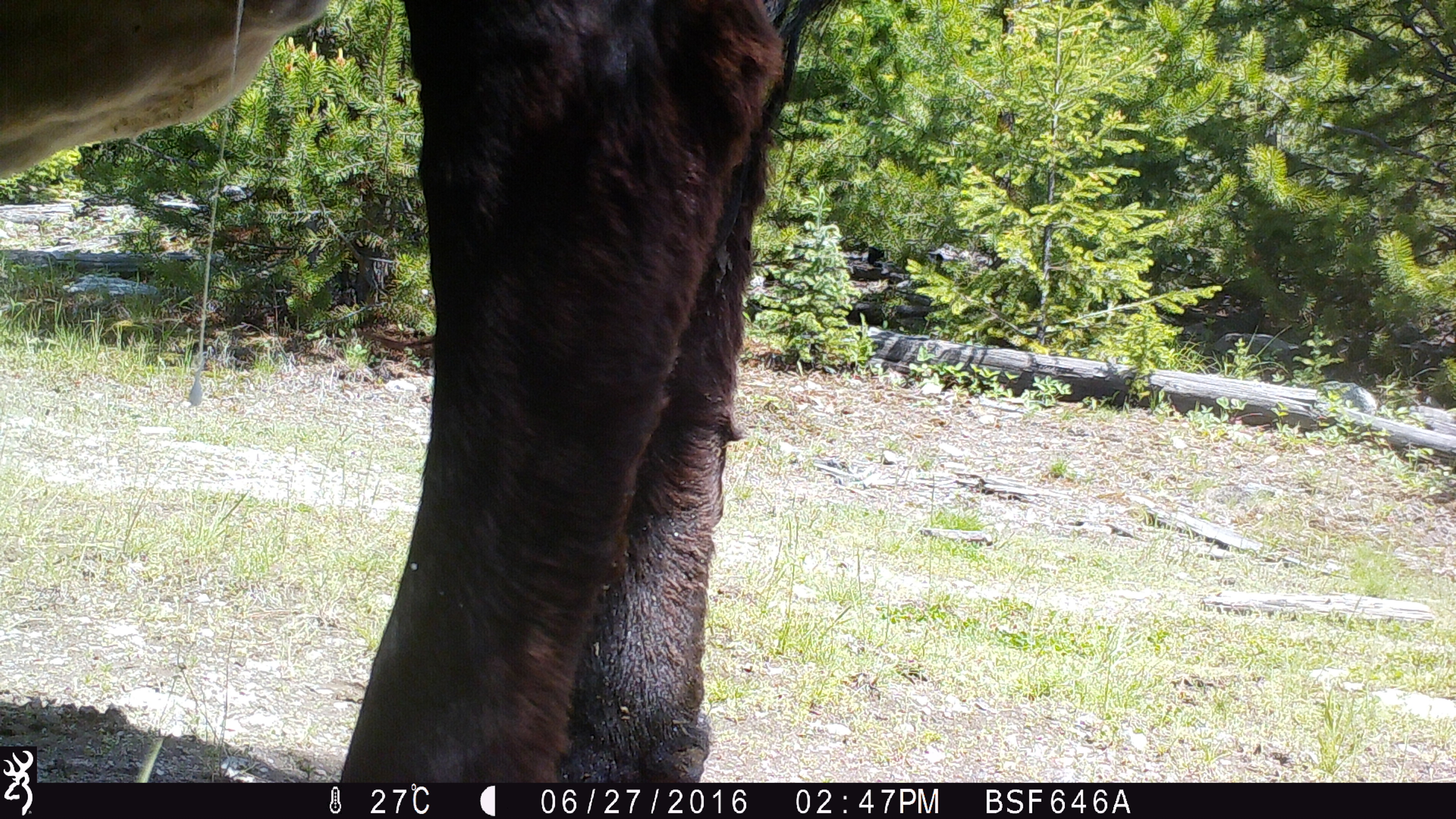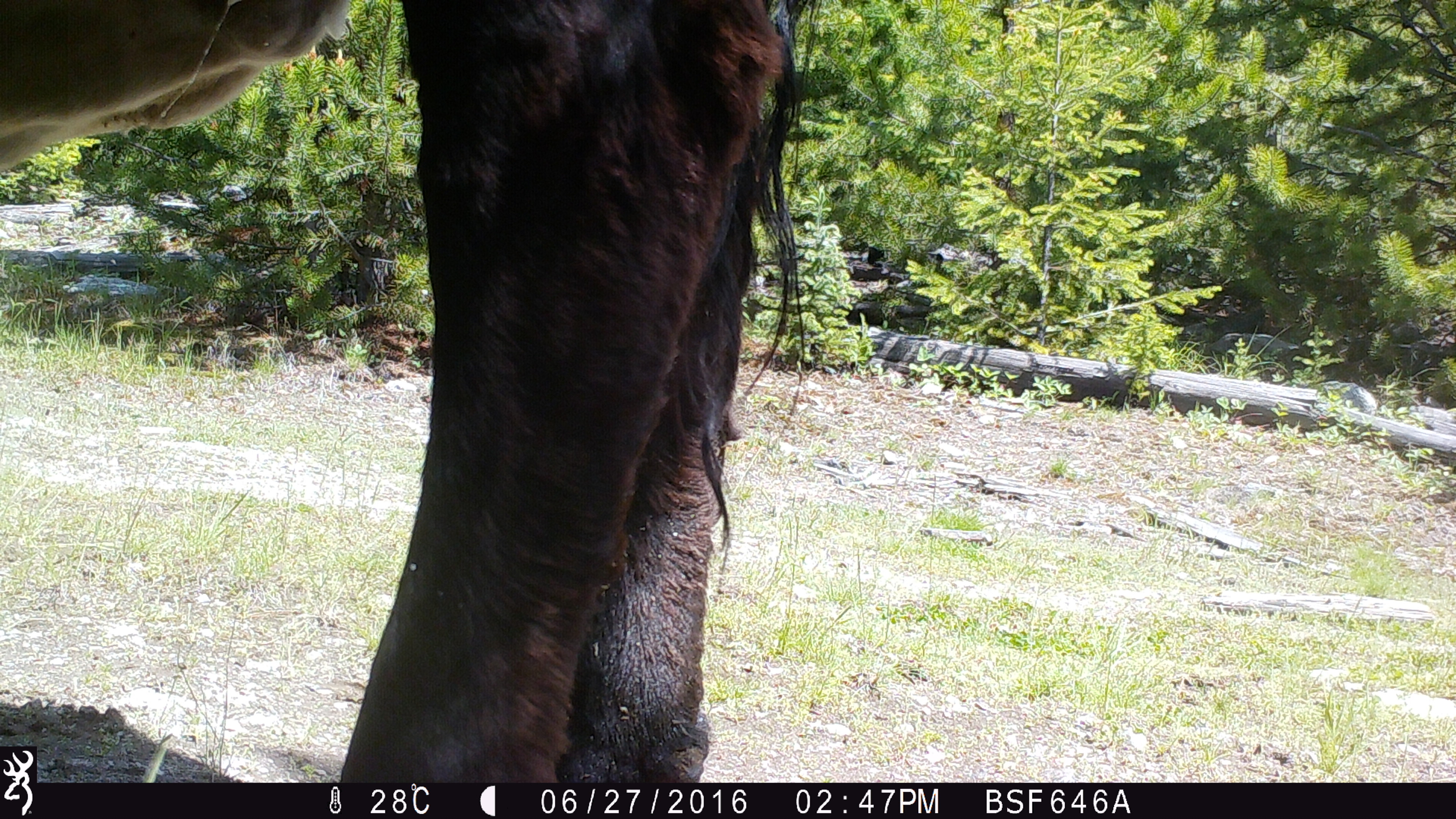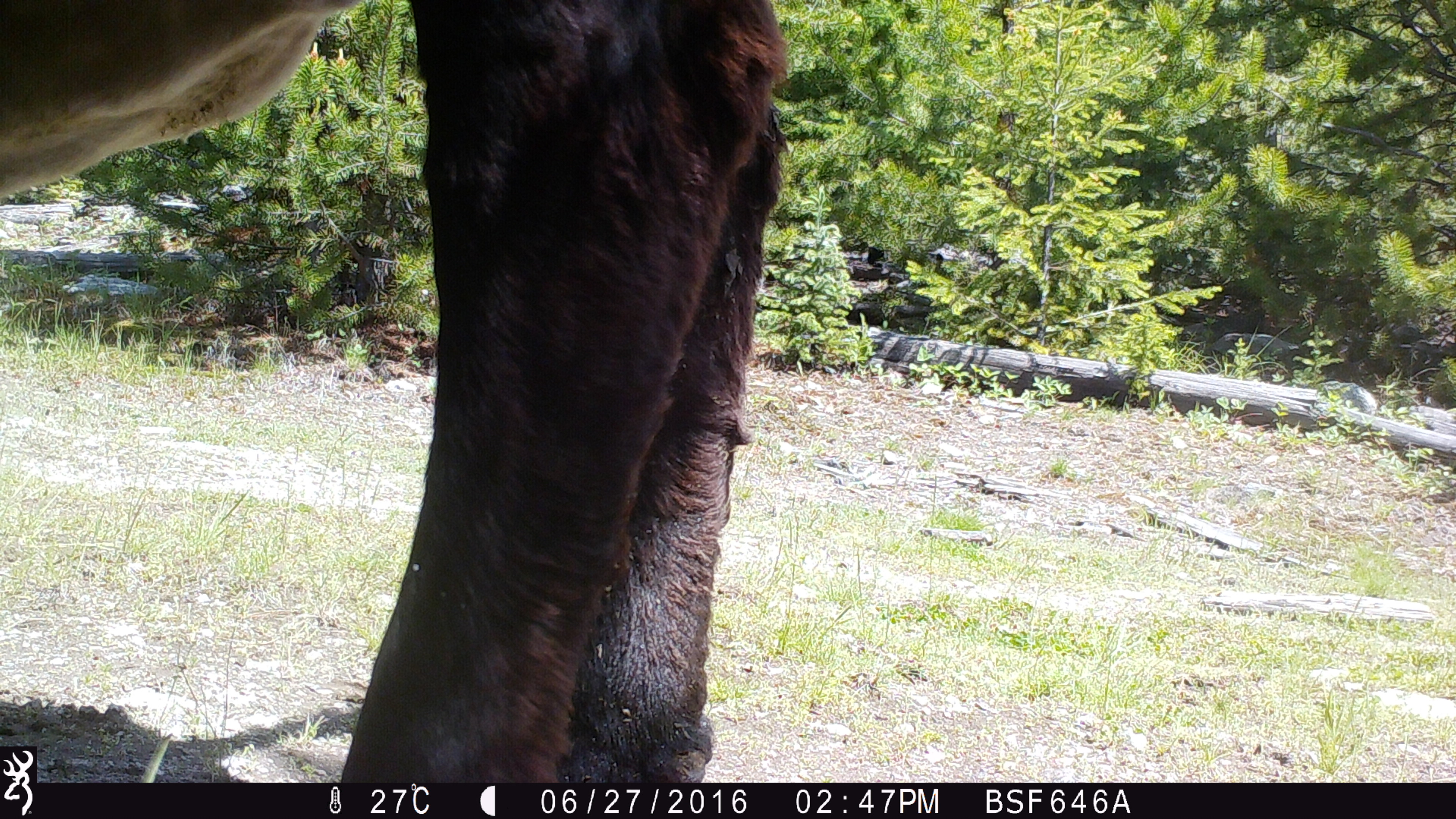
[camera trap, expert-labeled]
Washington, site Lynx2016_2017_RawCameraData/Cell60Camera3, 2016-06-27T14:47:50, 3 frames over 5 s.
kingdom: Animalia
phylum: Chordata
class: Mammalia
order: Artiodactyla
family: Bovidae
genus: Bos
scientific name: Bos taurus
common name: domestic cattle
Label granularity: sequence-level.